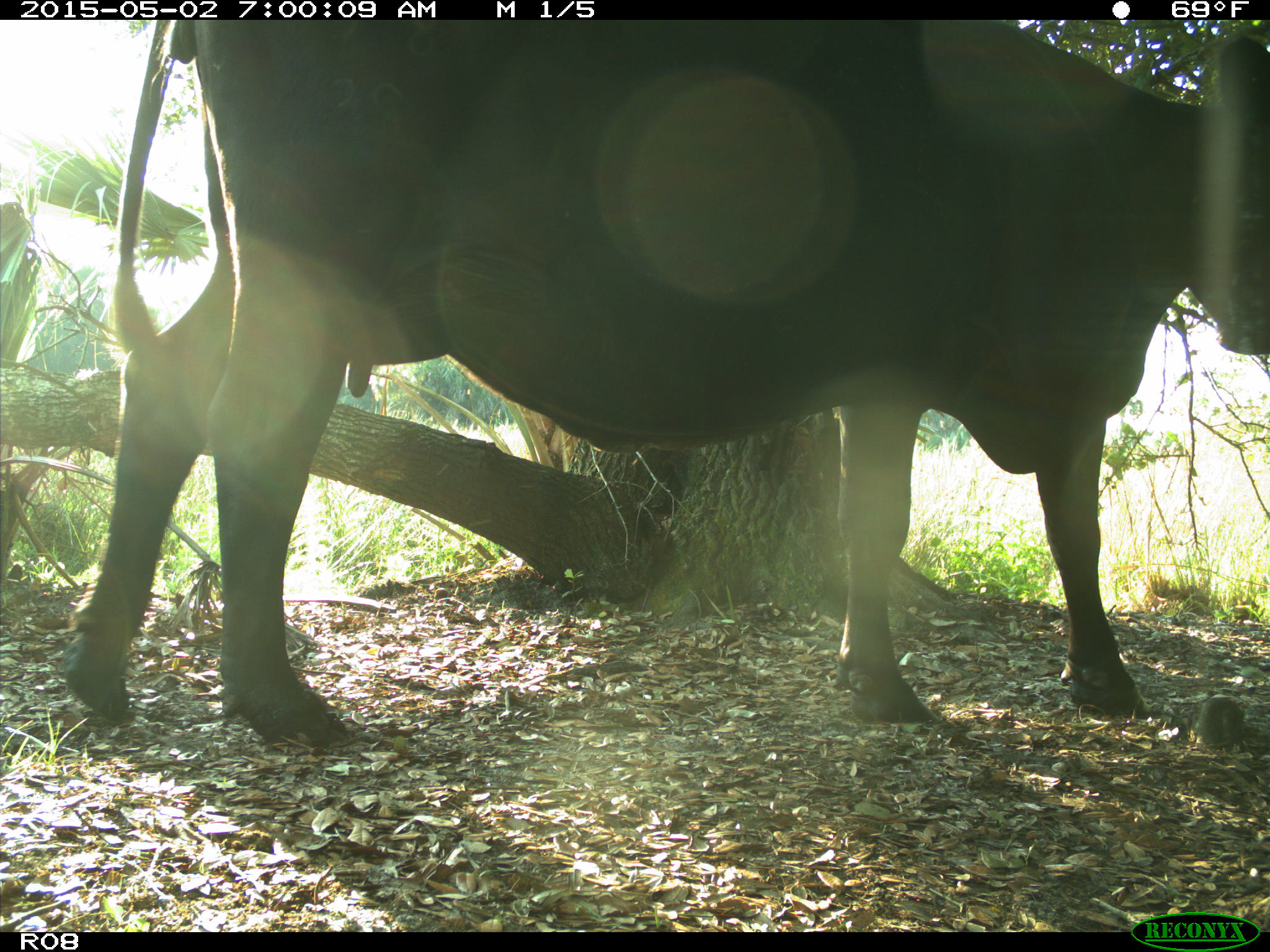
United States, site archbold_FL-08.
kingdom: Animalia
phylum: Chordata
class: Mammalia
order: Artiodactyla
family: Bovidae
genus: Bos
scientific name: Bos taurus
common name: domestic cow